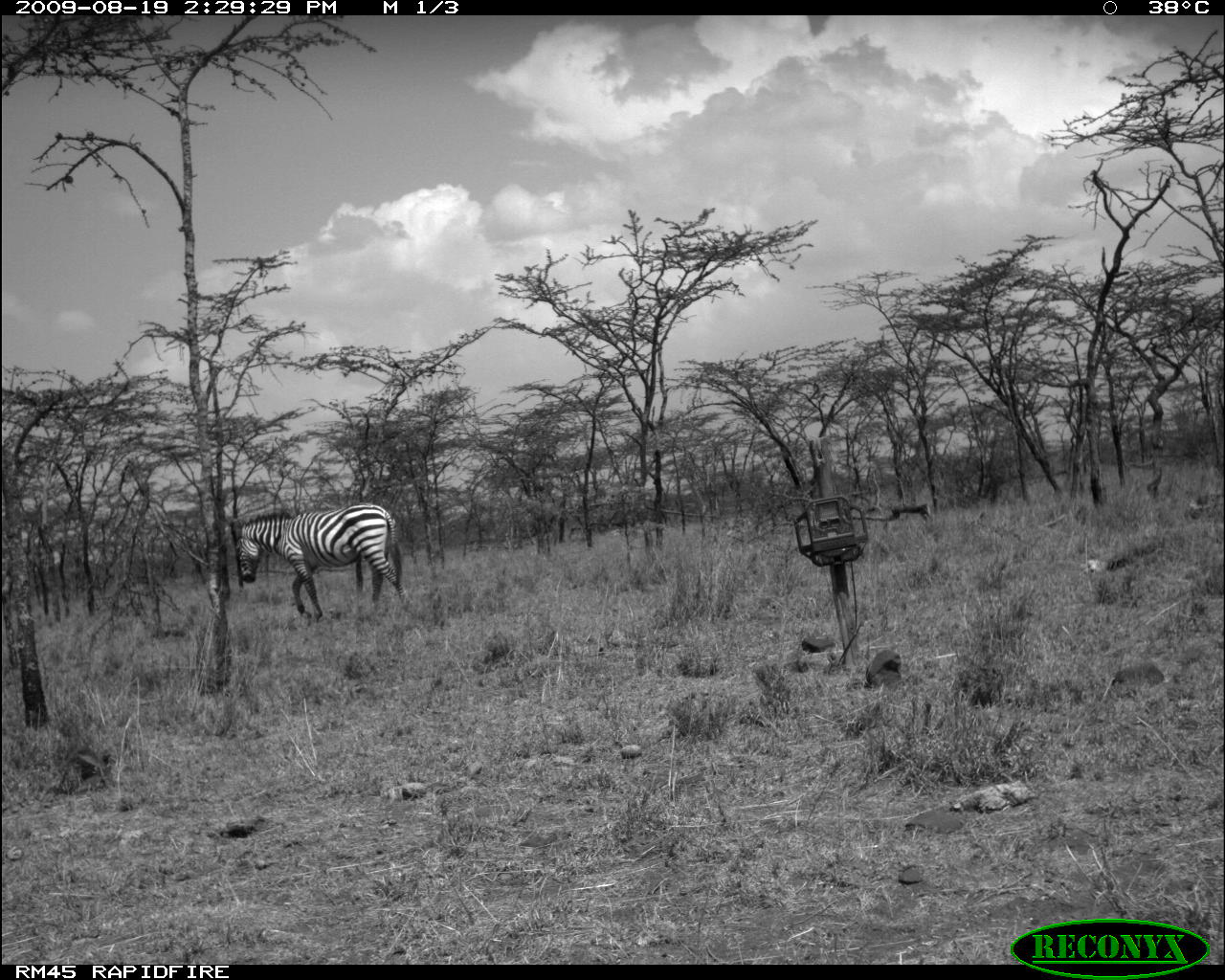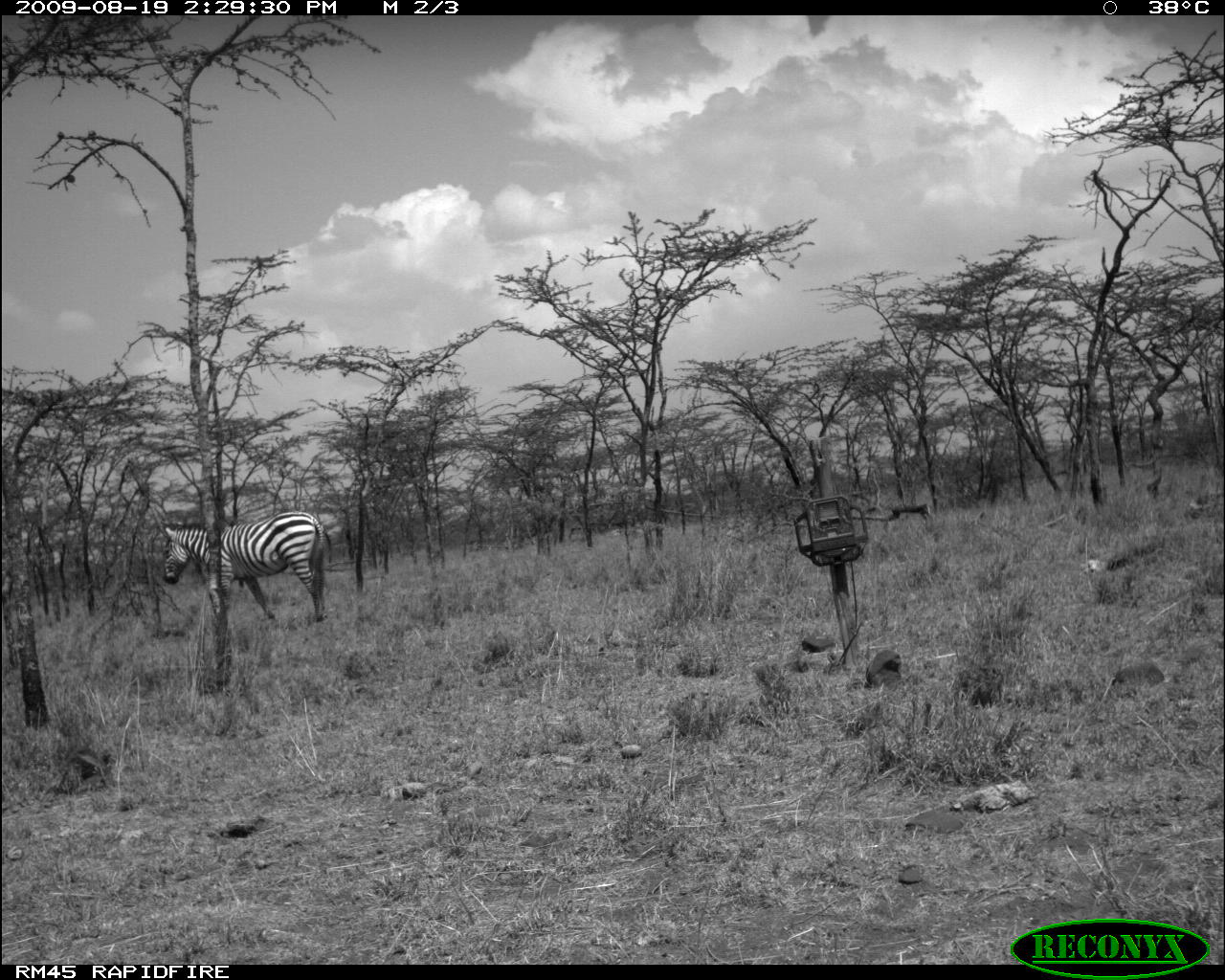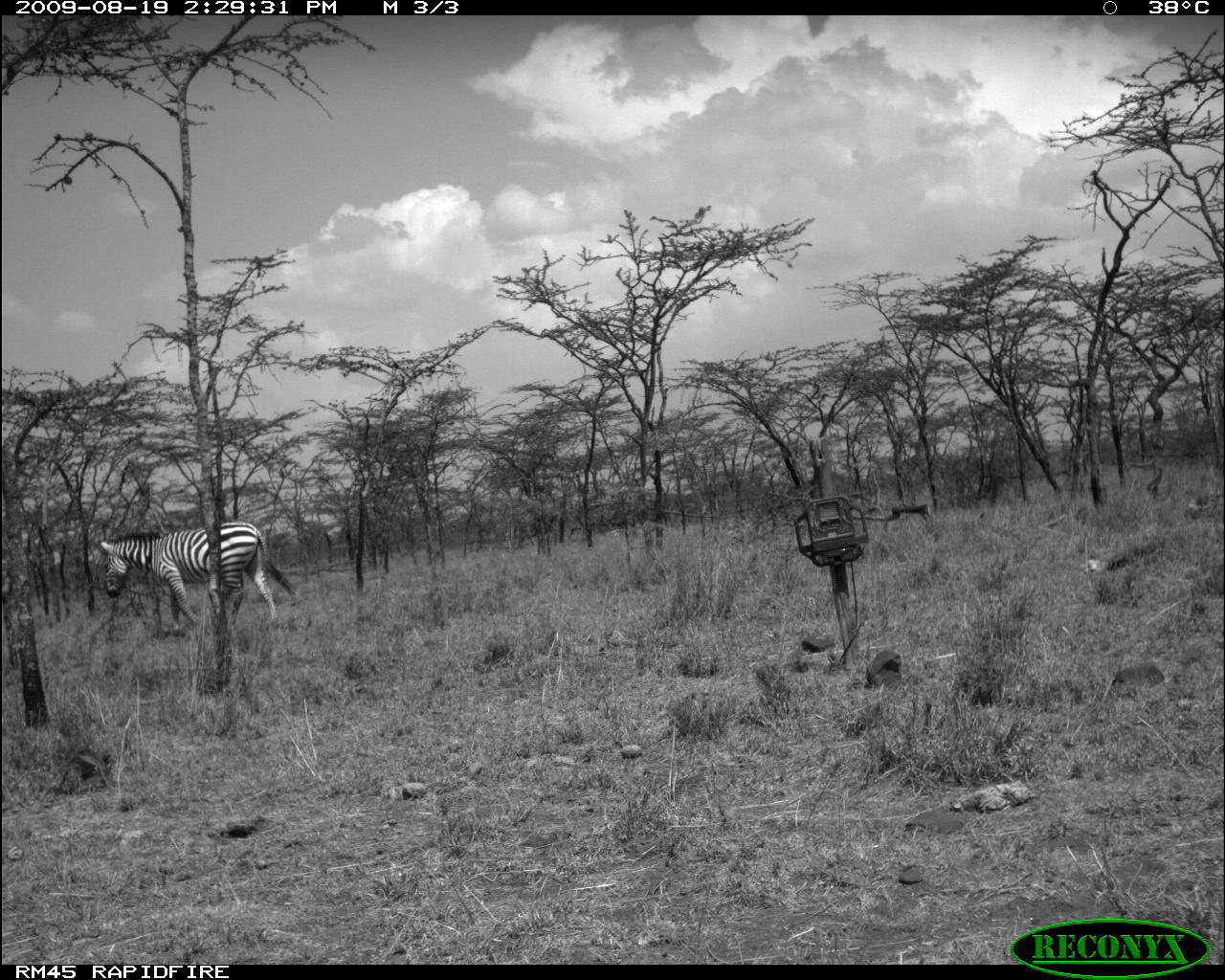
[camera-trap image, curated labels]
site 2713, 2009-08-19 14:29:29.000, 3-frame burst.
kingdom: Animalia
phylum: Chordata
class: Mammalia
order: Perissodactyla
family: Equidae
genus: Equus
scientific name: Equus quagga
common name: plains zebra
Equus quagga (plains zebra), count 1.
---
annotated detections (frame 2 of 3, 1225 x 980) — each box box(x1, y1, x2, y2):
equus quagga: box(161, 509, 327, 629)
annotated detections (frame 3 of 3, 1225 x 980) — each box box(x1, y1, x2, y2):
equus quagga: box(99, 520, 295, 627)